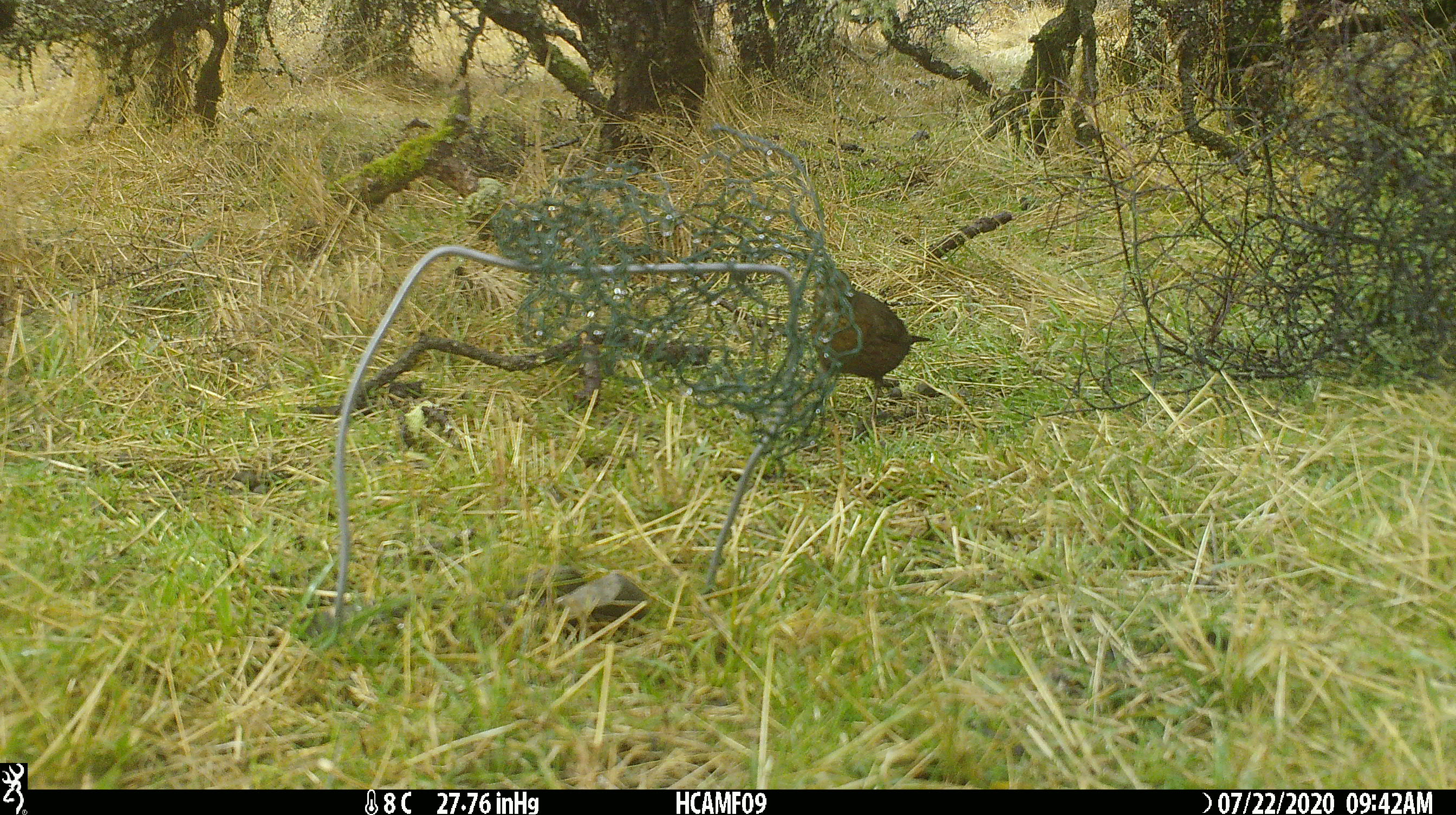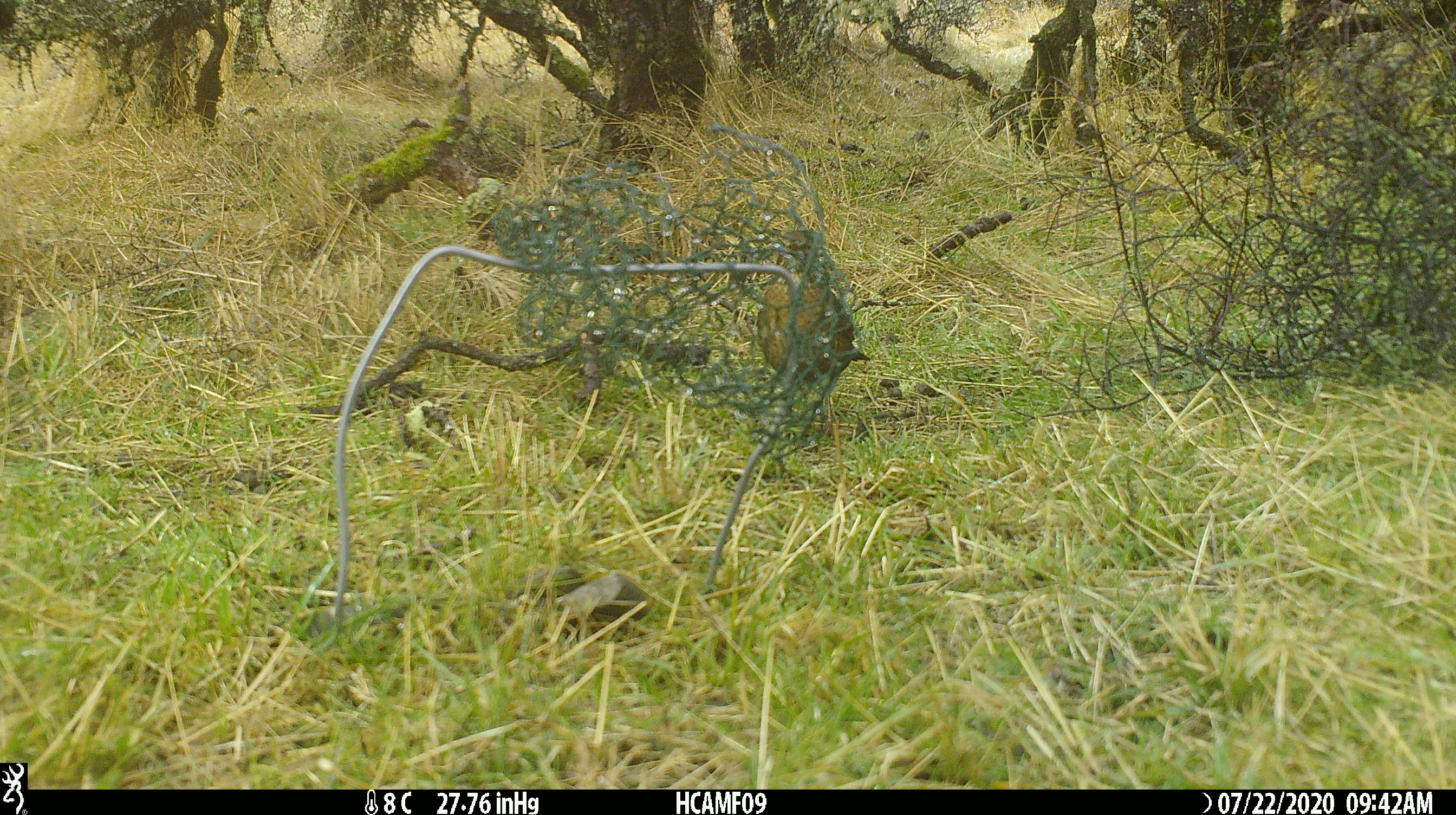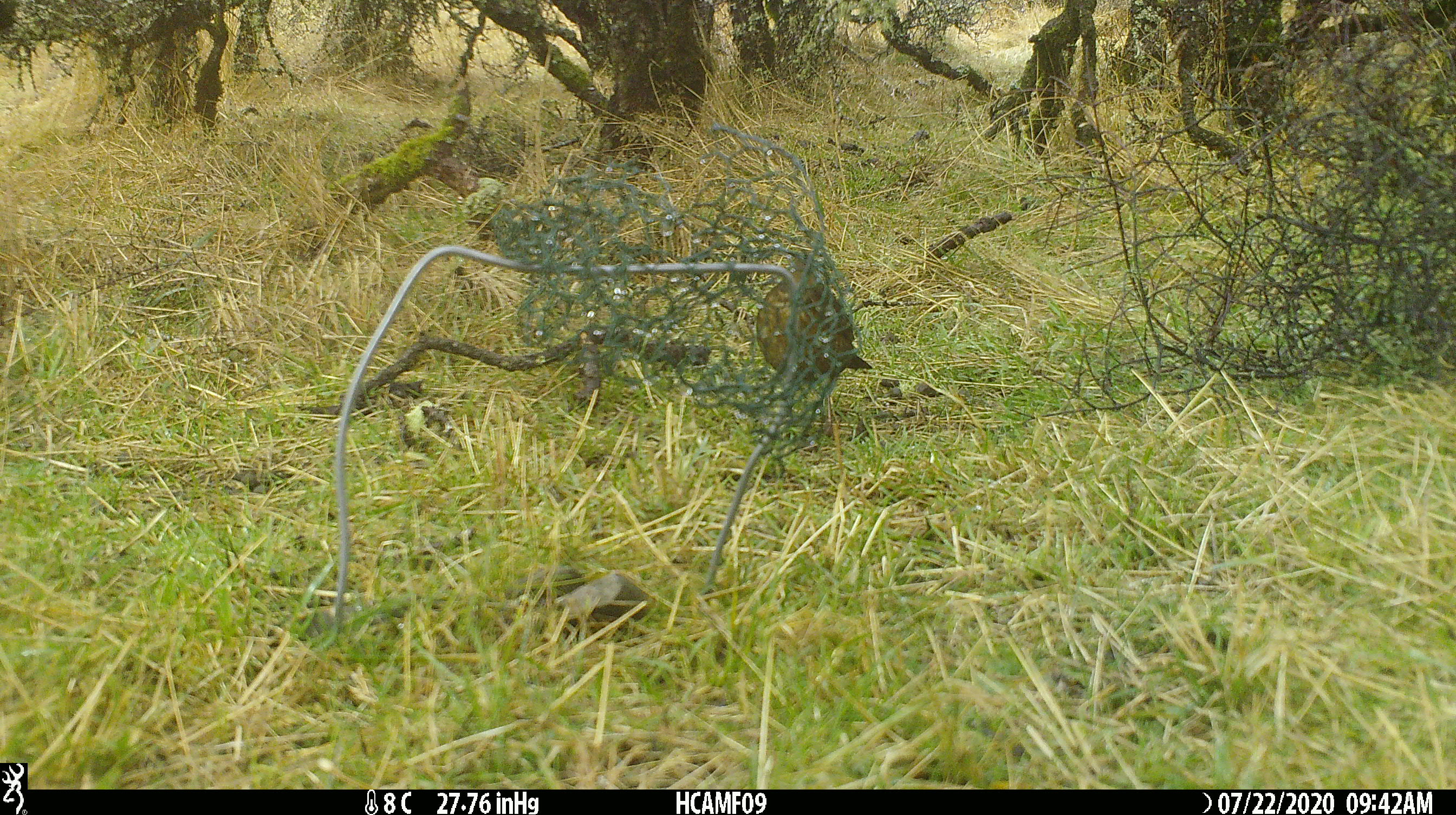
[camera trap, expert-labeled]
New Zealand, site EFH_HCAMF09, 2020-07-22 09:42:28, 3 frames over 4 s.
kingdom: Animalia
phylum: Chordata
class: Aves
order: Passeriformes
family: Turdidae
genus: Turdus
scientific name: Turdus merula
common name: eurasian blackbird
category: blackbird